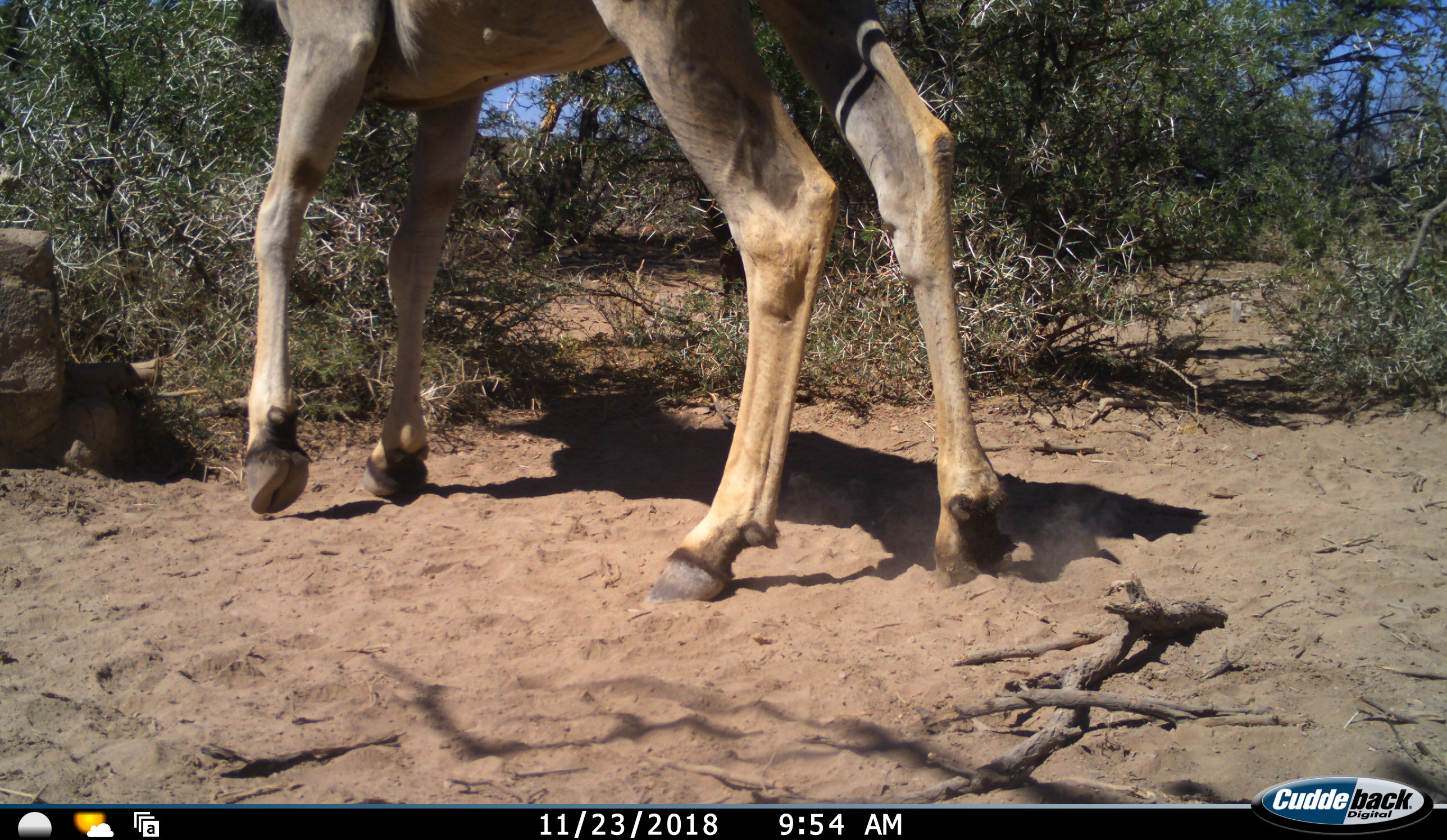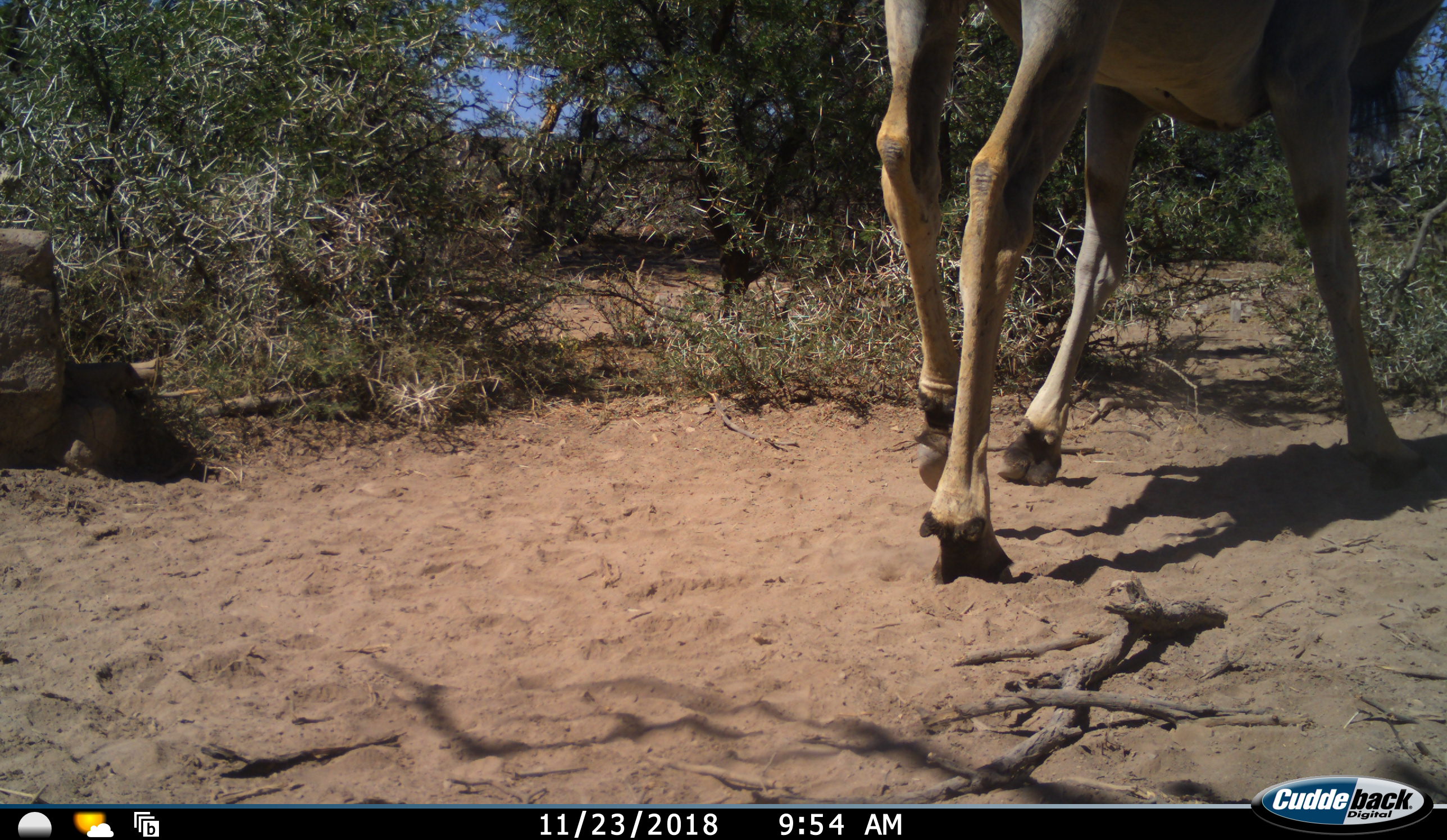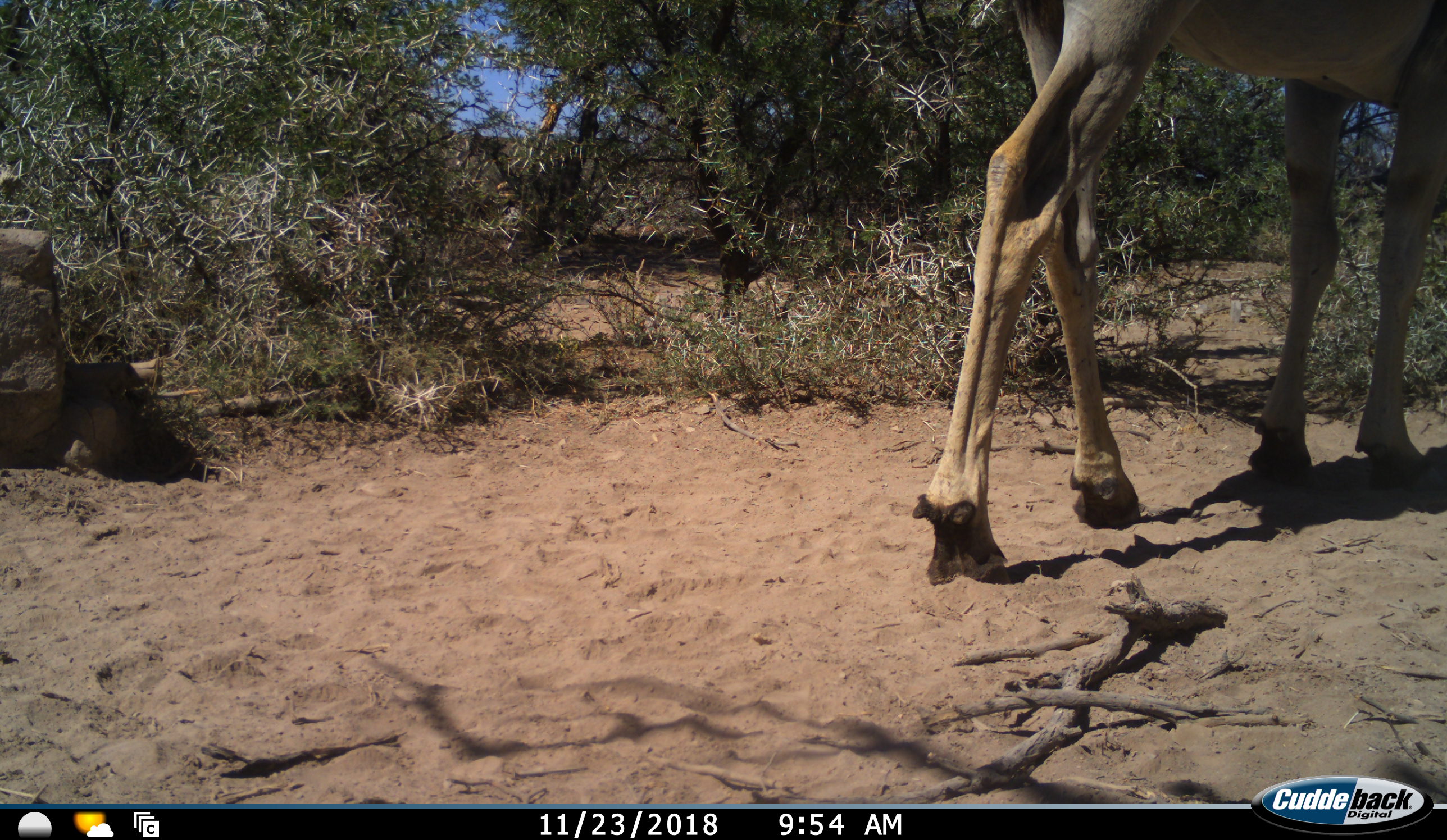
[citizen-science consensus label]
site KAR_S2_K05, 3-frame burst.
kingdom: Animalia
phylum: Chordata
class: Mammalia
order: Artiodactyla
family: Bovidae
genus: Tragelaphus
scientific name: Tragelaphus oryx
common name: eland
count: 1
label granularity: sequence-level